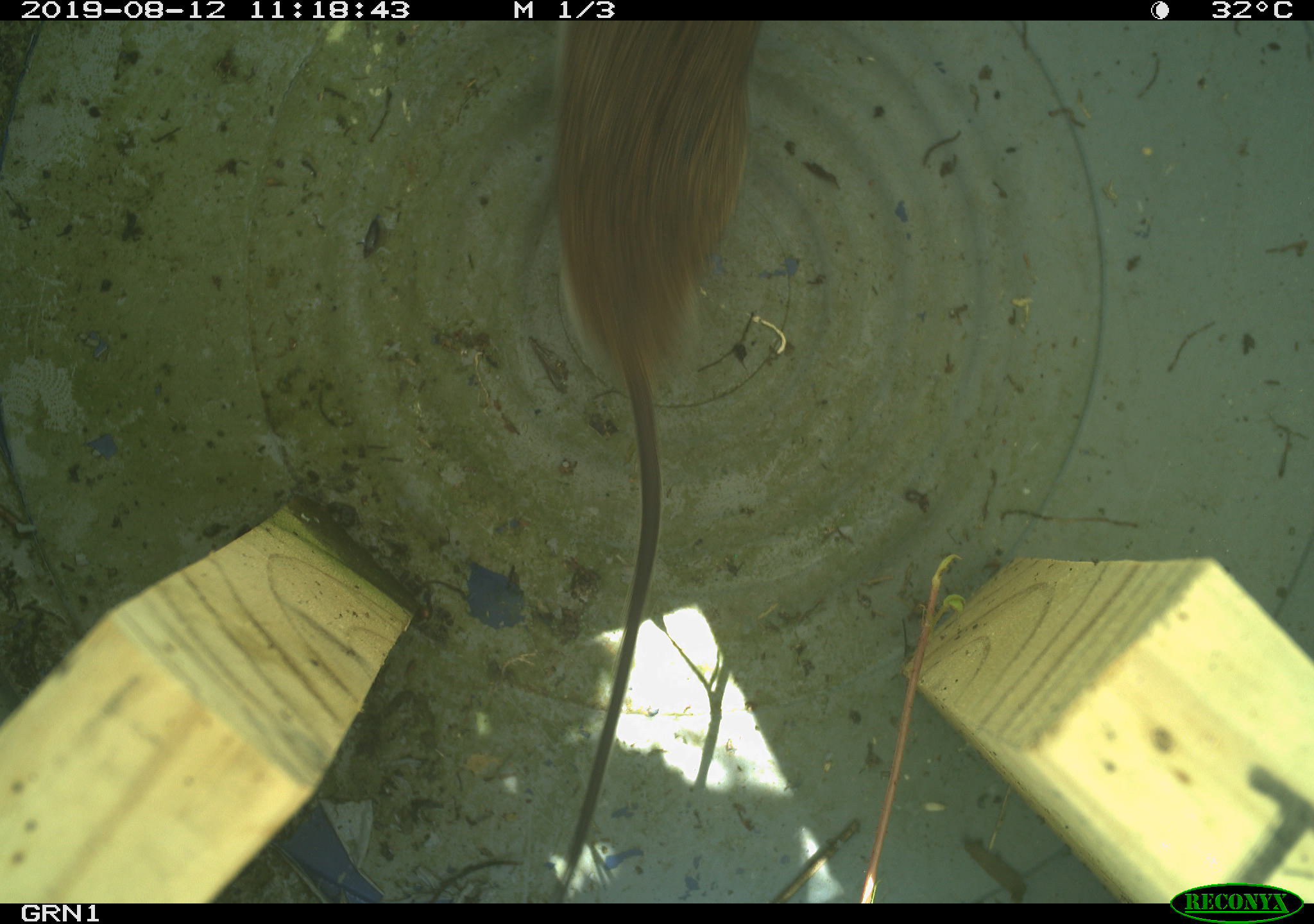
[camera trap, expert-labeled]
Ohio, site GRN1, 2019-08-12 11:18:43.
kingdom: Animalia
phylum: Chordata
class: Mammalia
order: Rodentia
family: Cricetidae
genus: Microtus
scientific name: Microtus pennsylvanicus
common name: meadow vole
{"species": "meadow vole (Microtus pennsylvanicus)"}